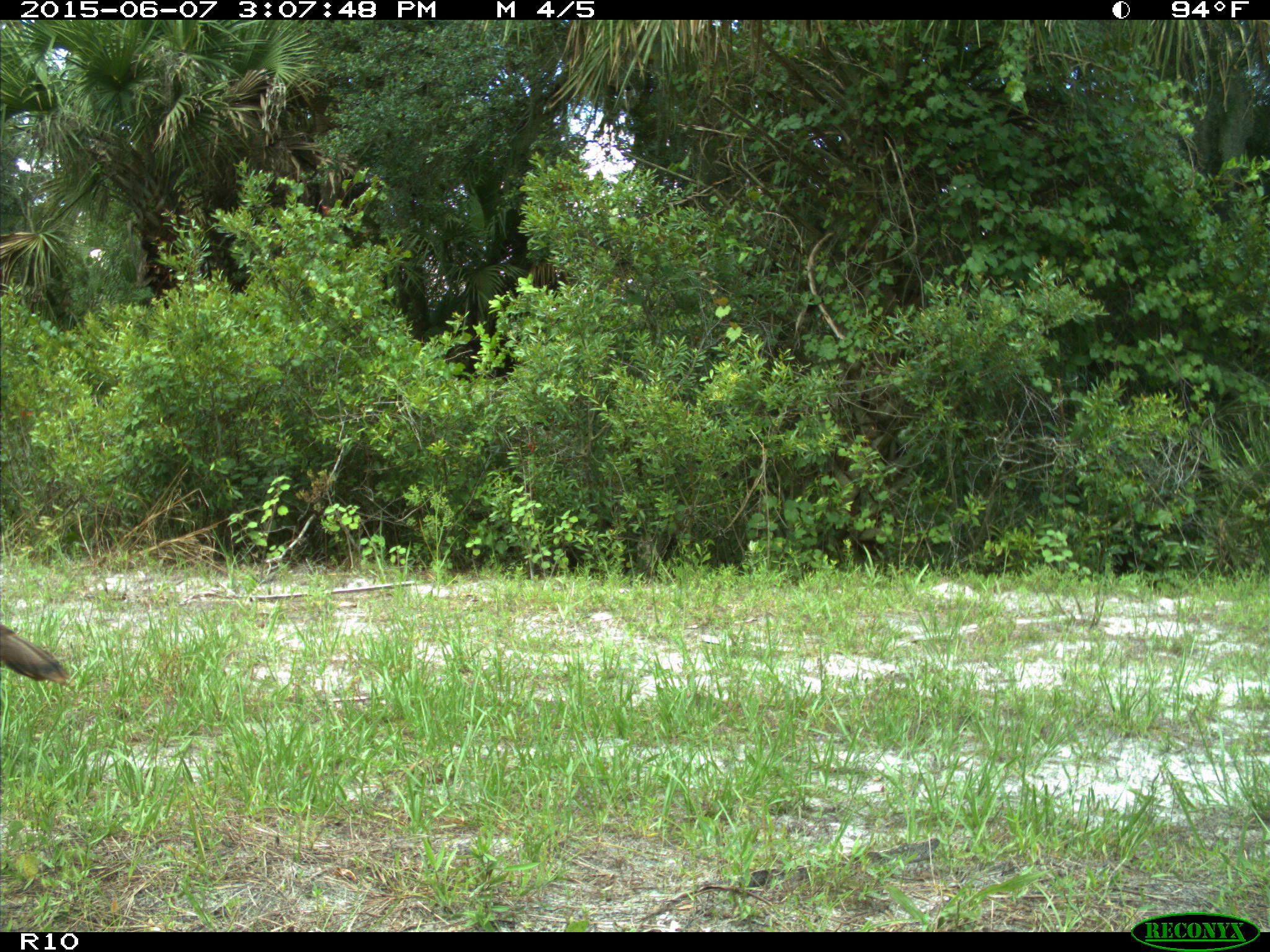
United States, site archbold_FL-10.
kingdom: Animalia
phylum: Chordata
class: Aves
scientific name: Aves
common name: birds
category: unidentified bird